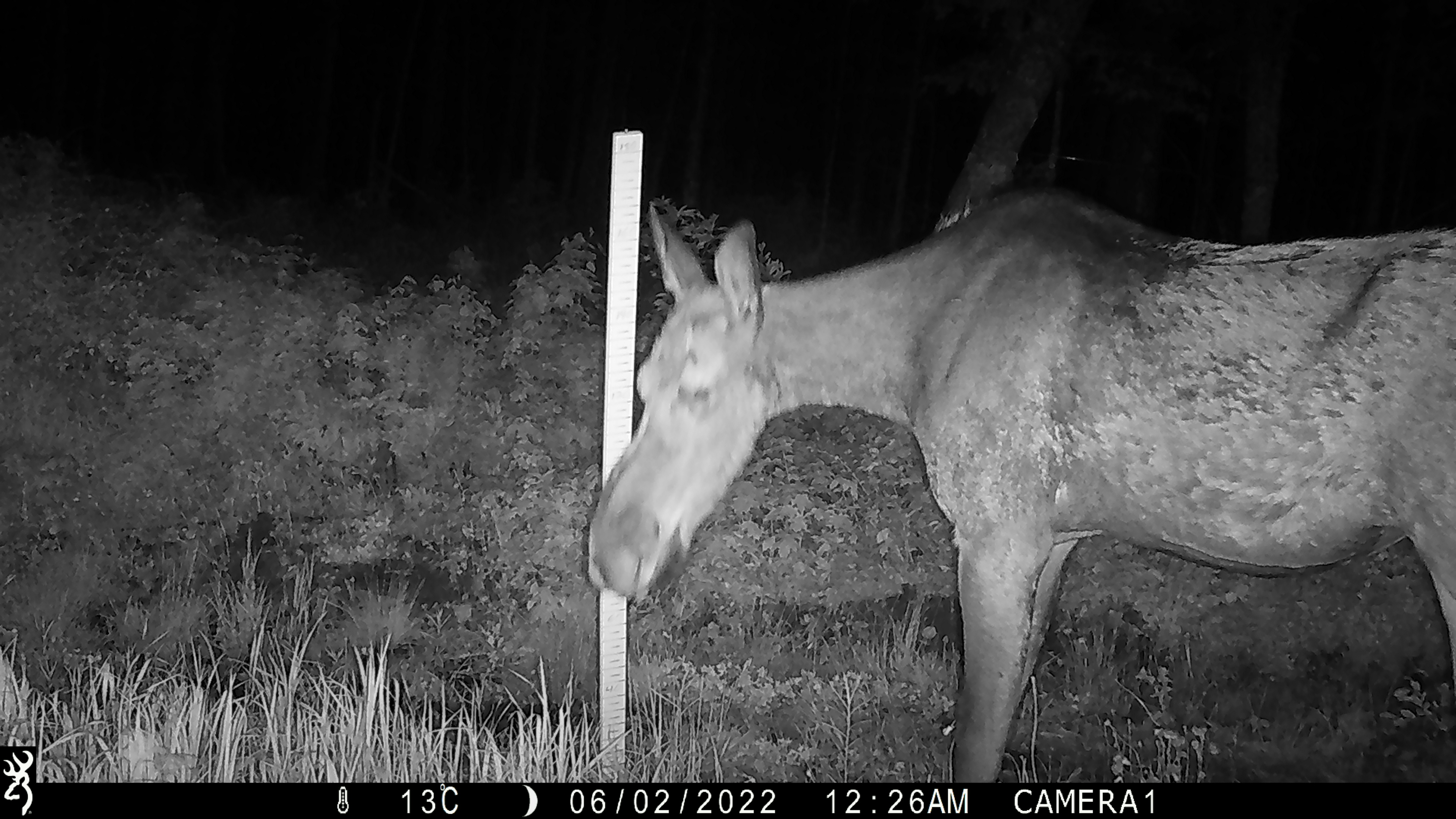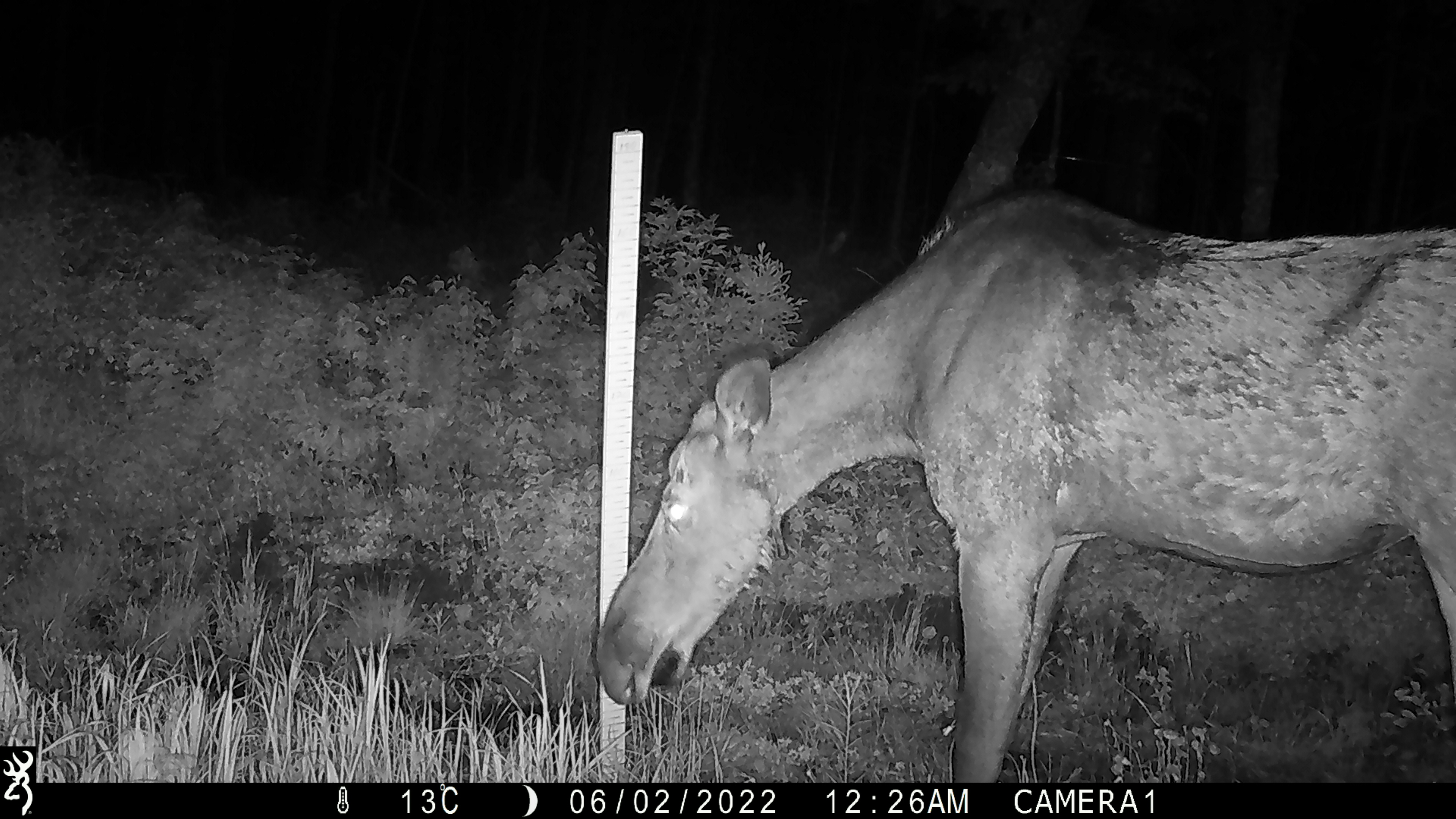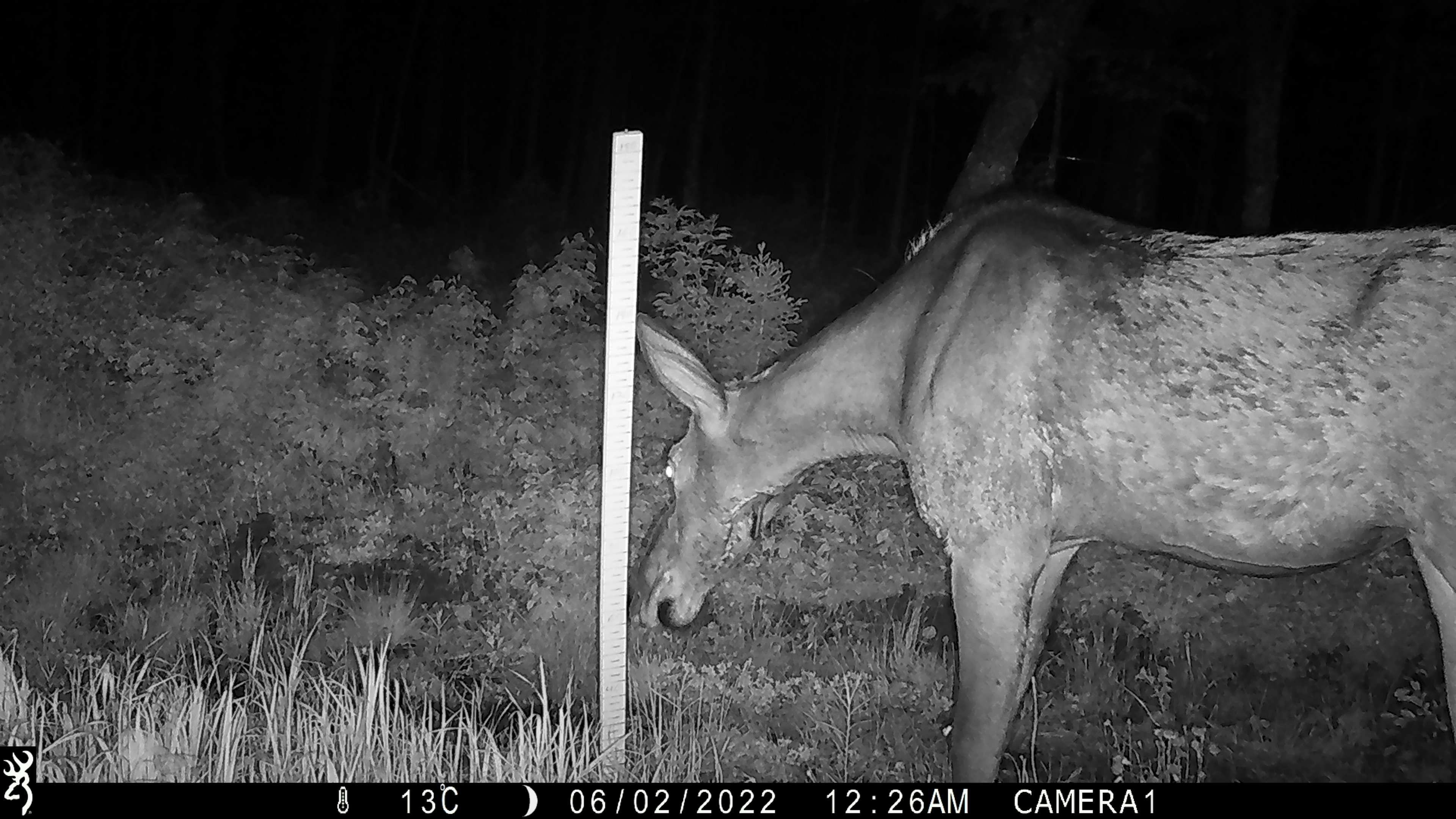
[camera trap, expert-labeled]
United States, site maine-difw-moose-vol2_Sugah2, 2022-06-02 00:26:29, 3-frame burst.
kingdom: Animalia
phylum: Chordata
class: Mammalia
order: Artiodactyla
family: Cervidae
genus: Alces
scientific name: Alces alces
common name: moose